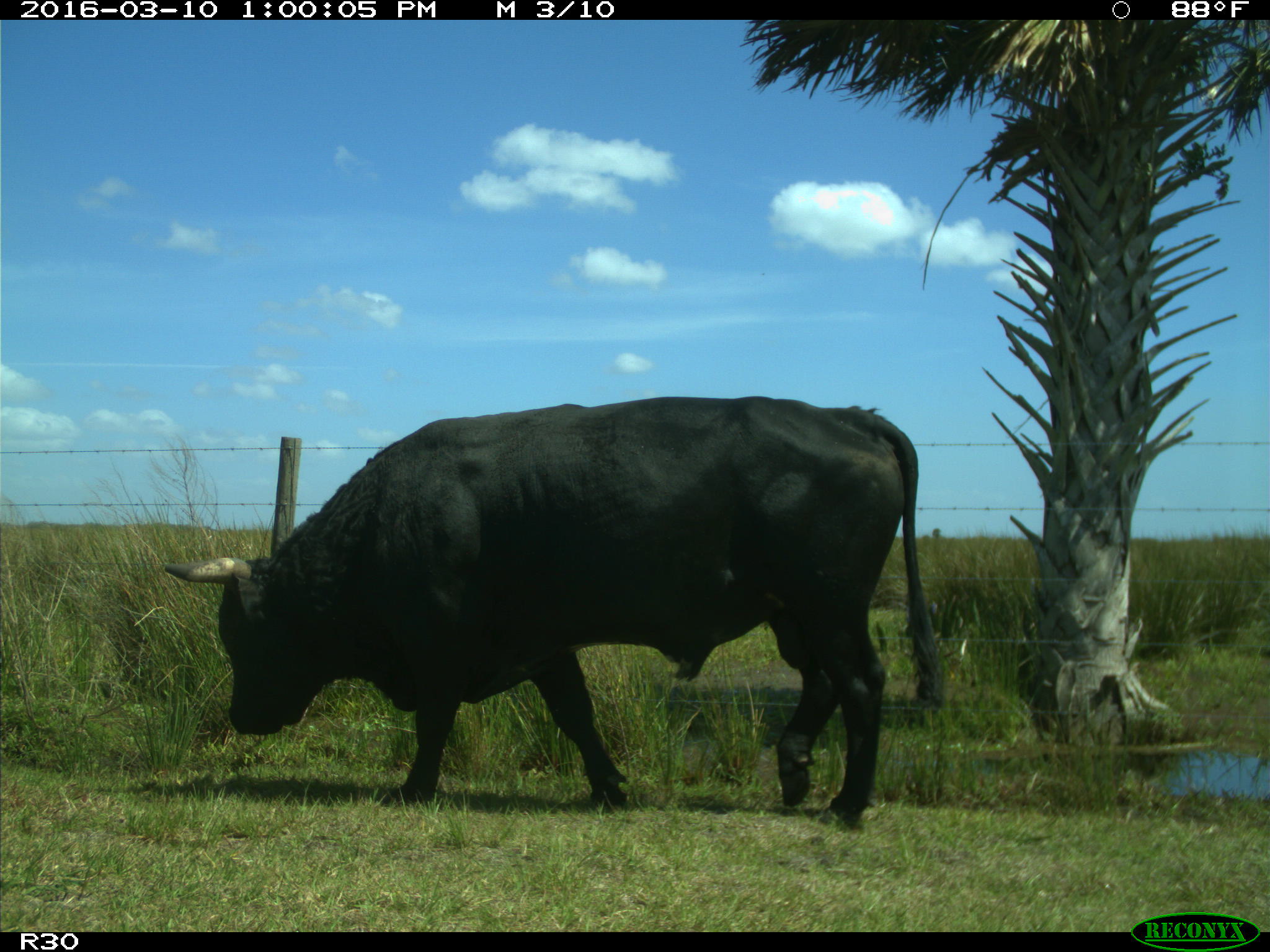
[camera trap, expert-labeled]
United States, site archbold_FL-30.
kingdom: Animalia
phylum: Chordata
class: Mammalia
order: Artiodactyla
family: Bovidae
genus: Bos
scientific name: Bos taurus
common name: domestic cow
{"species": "Bos taurus (domestic cow)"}